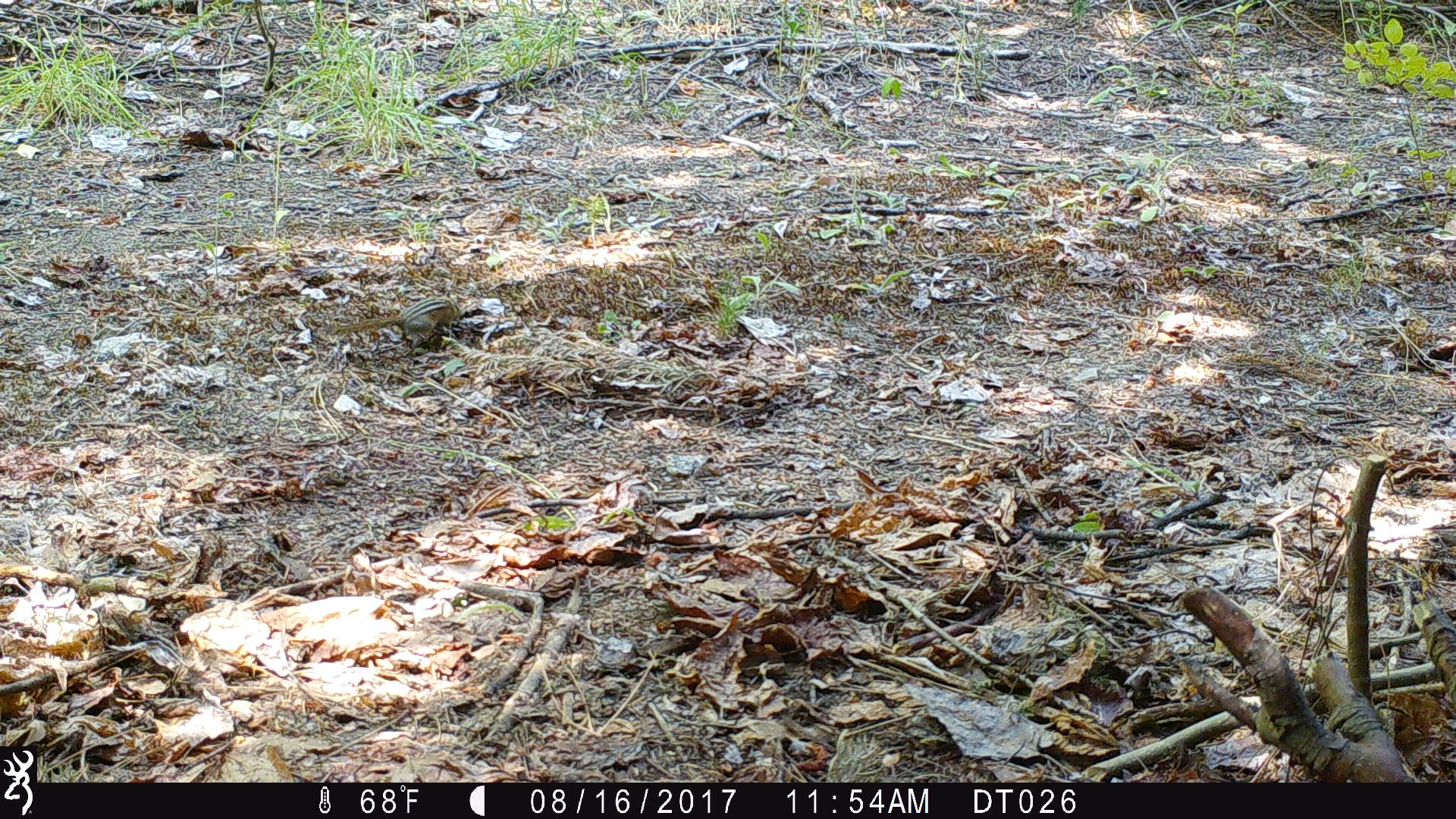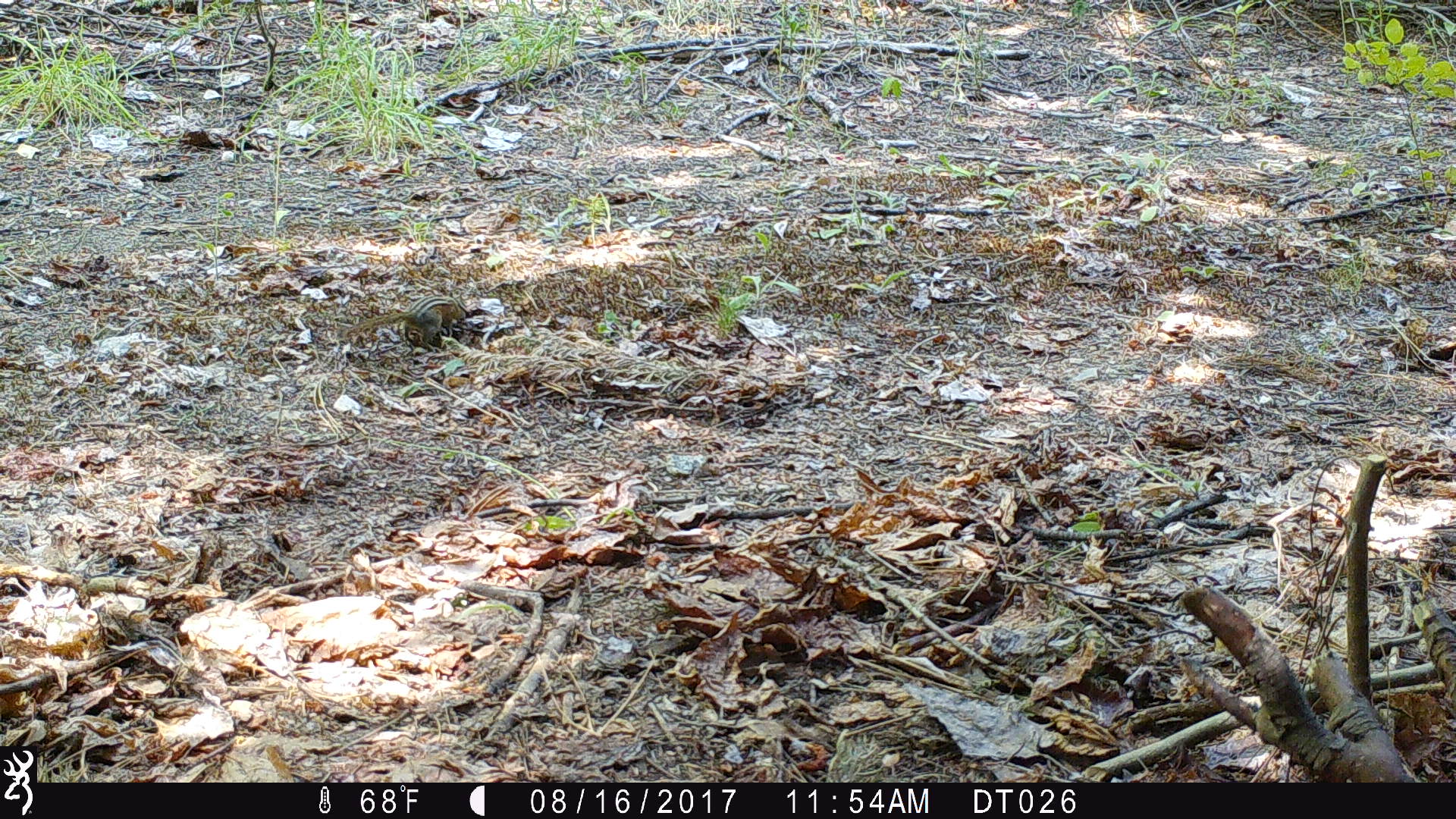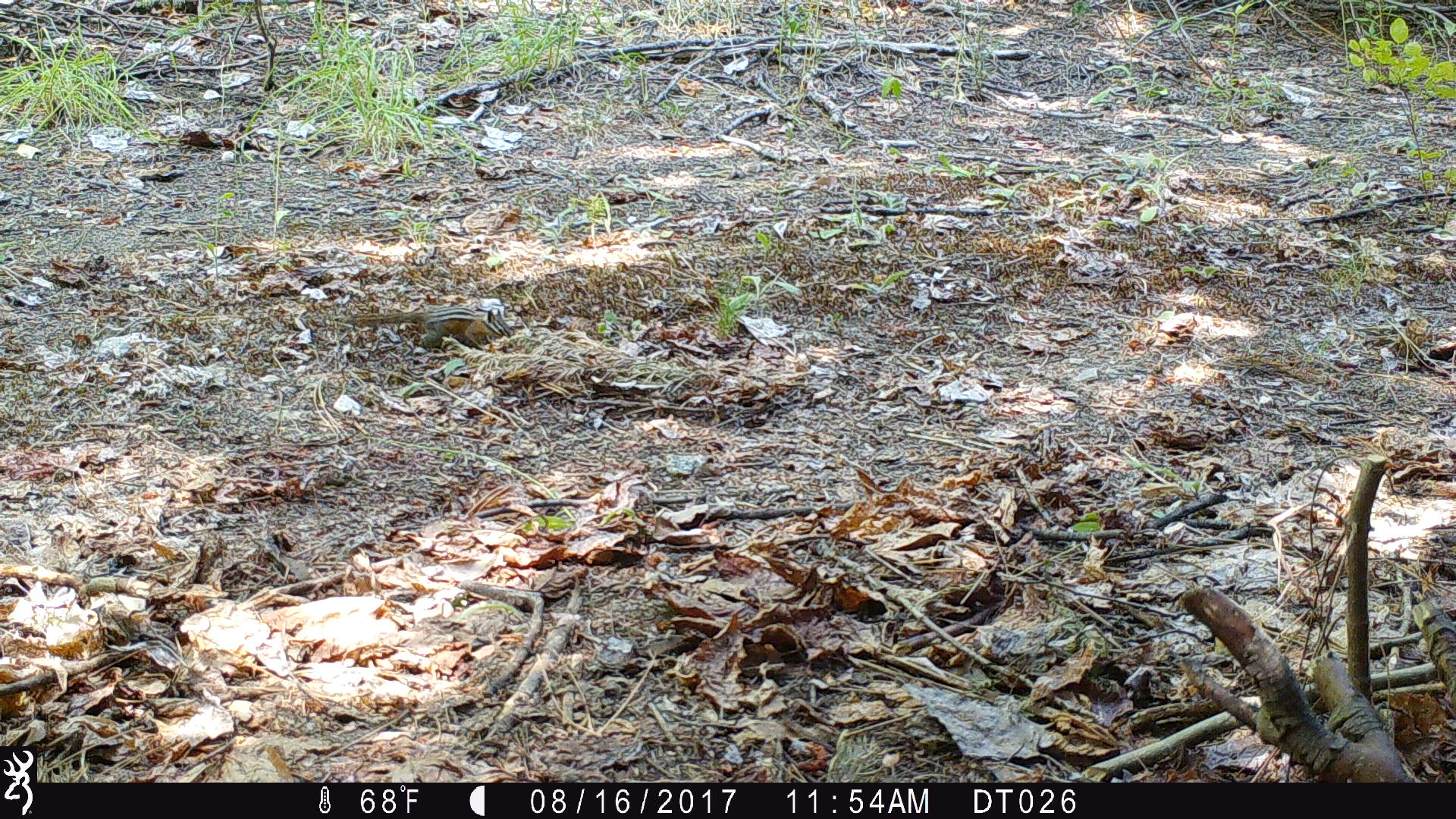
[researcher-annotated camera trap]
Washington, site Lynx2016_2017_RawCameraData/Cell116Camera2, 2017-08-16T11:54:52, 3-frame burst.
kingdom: Animalia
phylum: Chordata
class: Mammalia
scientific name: Mammalia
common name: small mammal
Small mammal (Mammalia). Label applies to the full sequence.